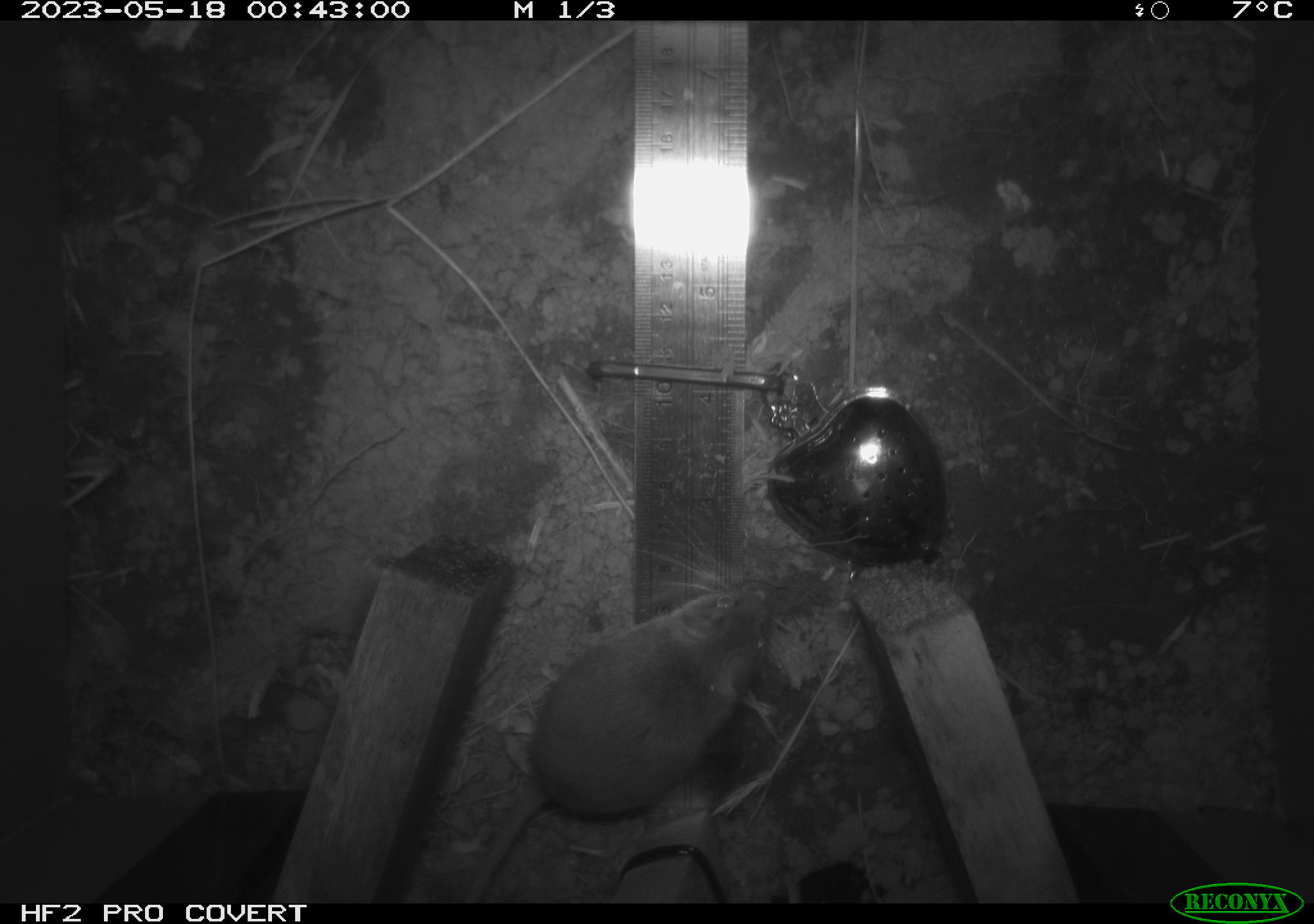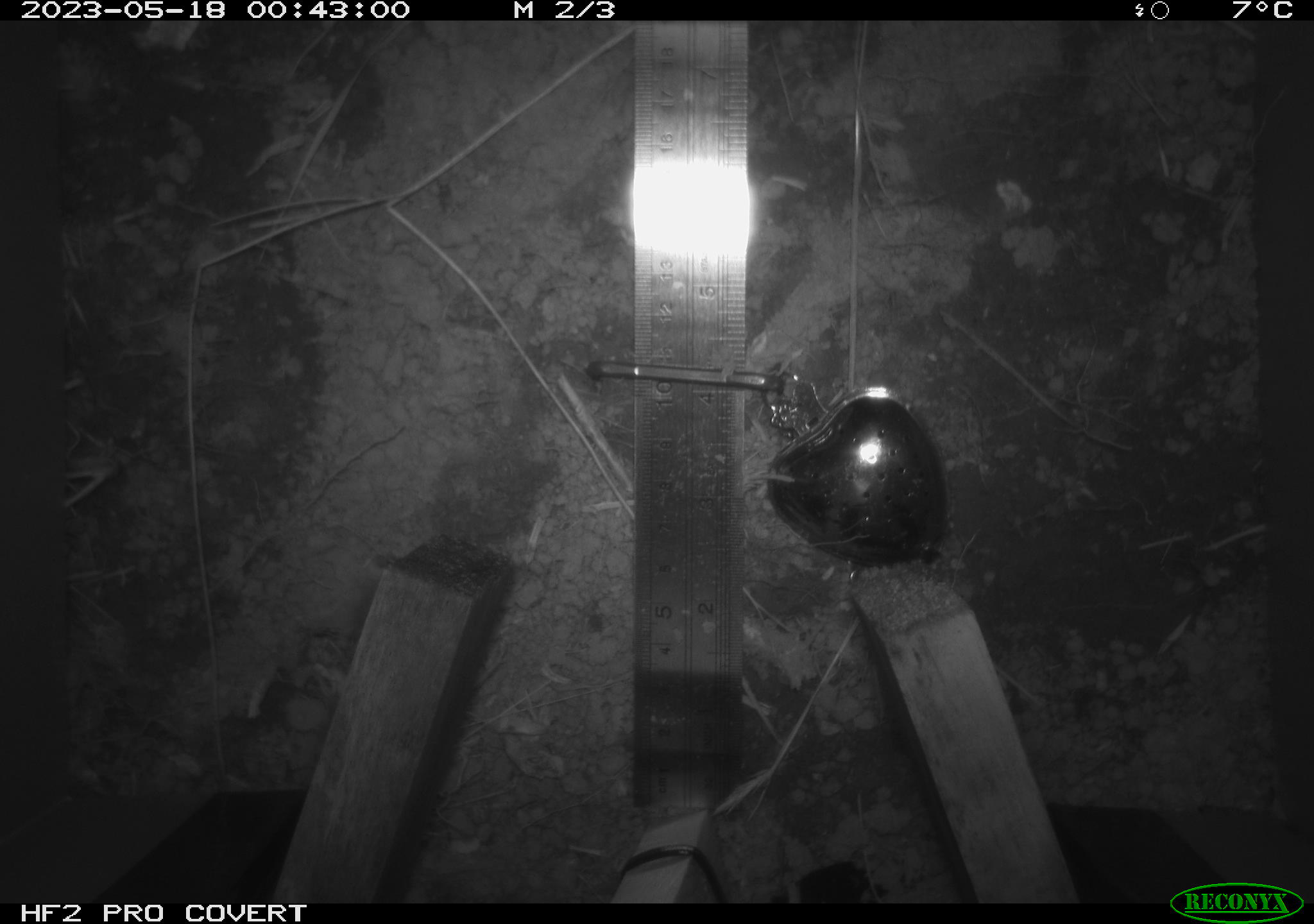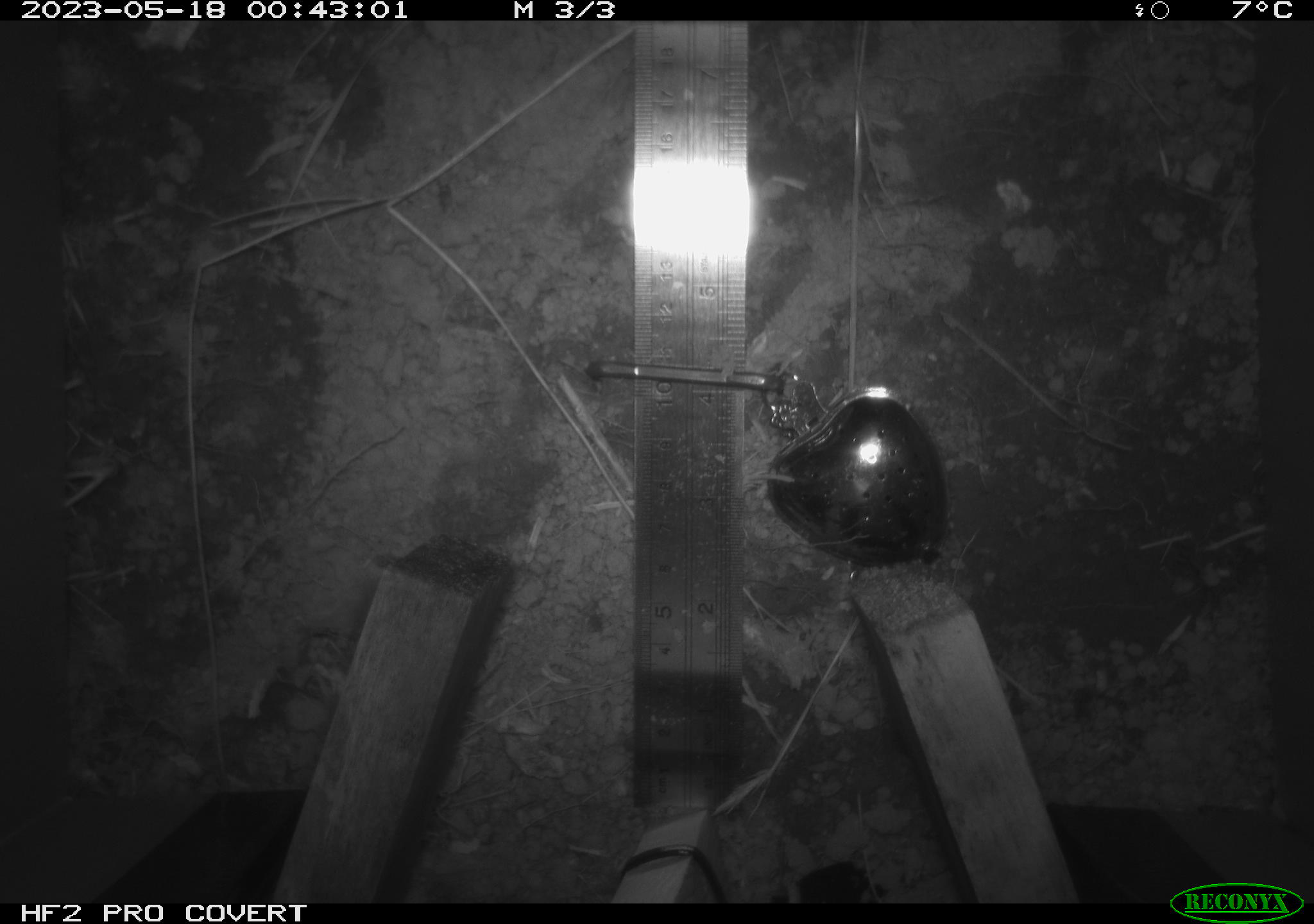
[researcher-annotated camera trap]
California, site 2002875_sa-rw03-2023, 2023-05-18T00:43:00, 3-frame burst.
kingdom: Animalia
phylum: Chordata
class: Mammalia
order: Rodentia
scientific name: Rodentia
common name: mouse species